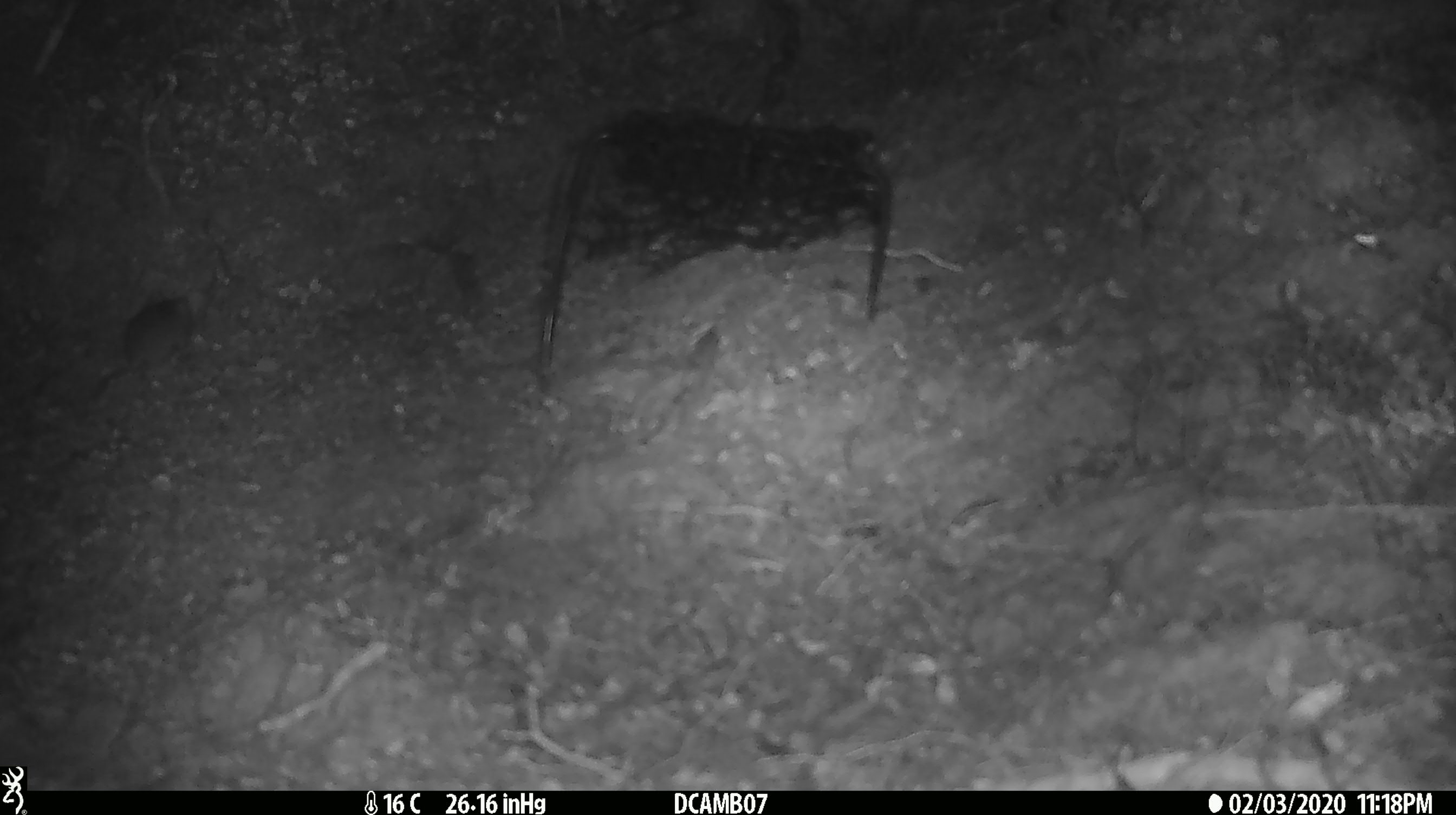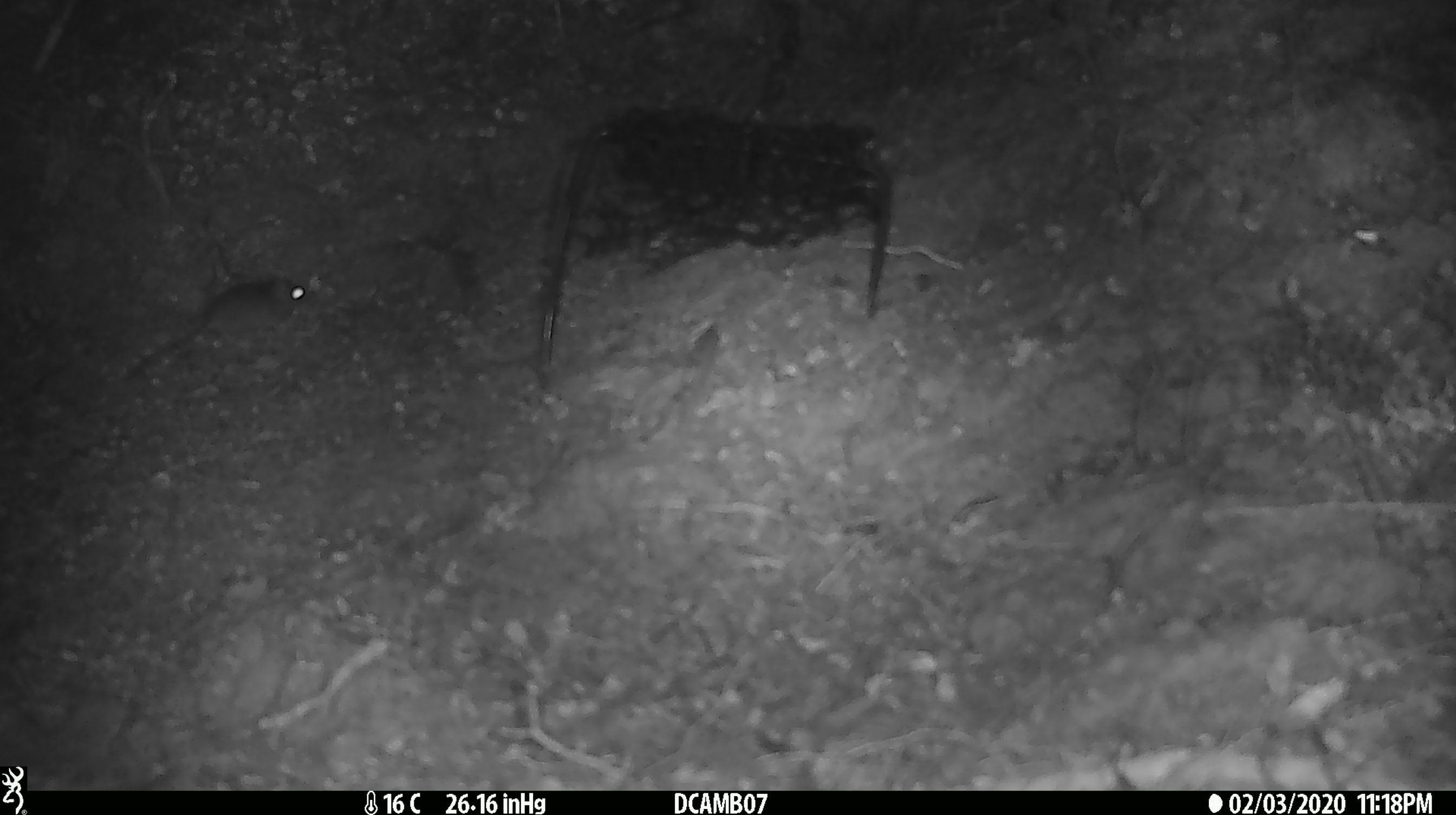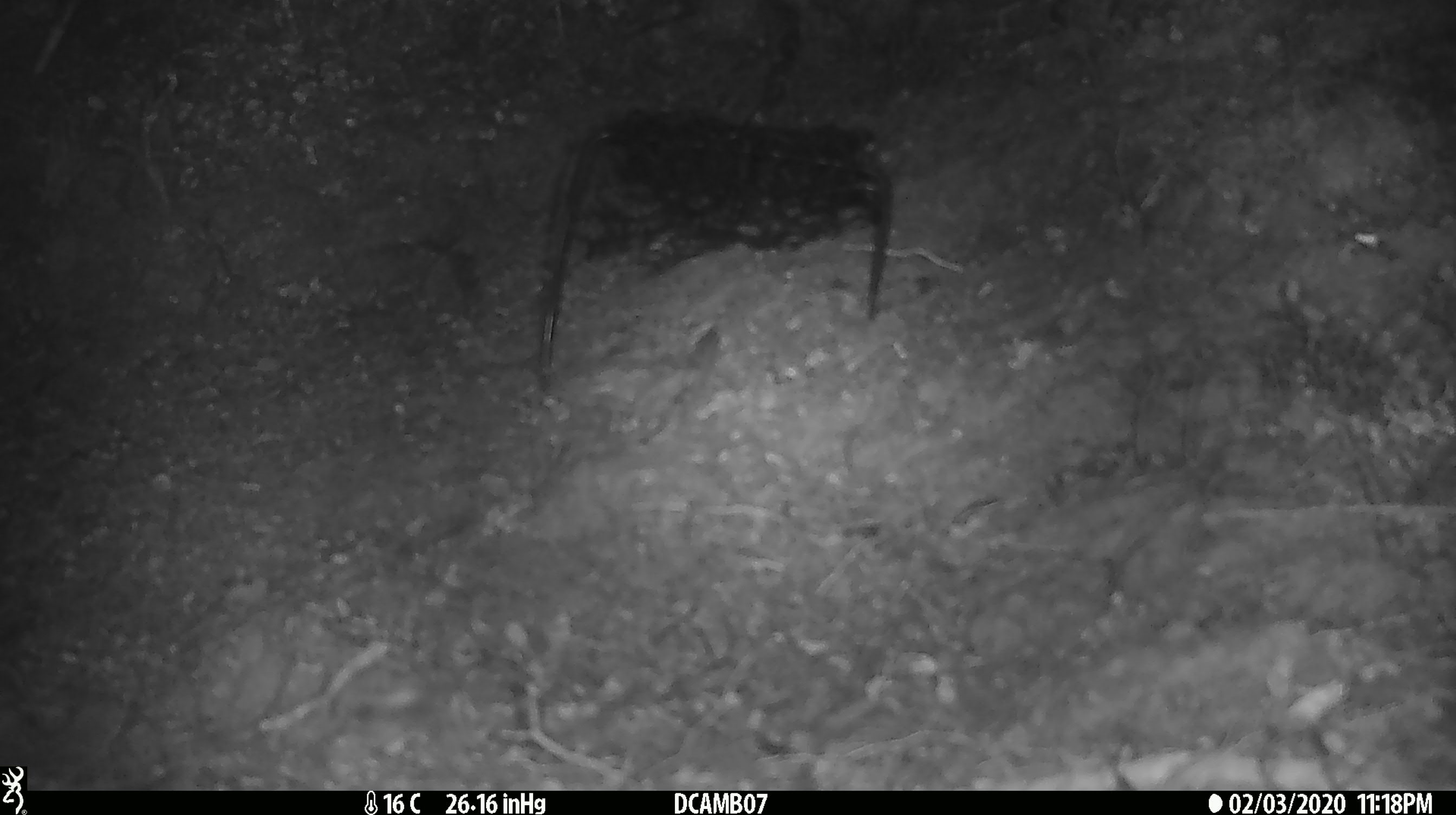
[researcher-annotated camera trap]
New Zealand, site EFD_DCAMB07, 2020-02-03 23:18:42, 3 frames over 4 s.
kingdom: Animalia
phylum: Chordata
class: Mammalia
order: Rodentia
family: Muridae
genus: Mus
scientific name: Mus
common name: mouse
Mouse (Mus).